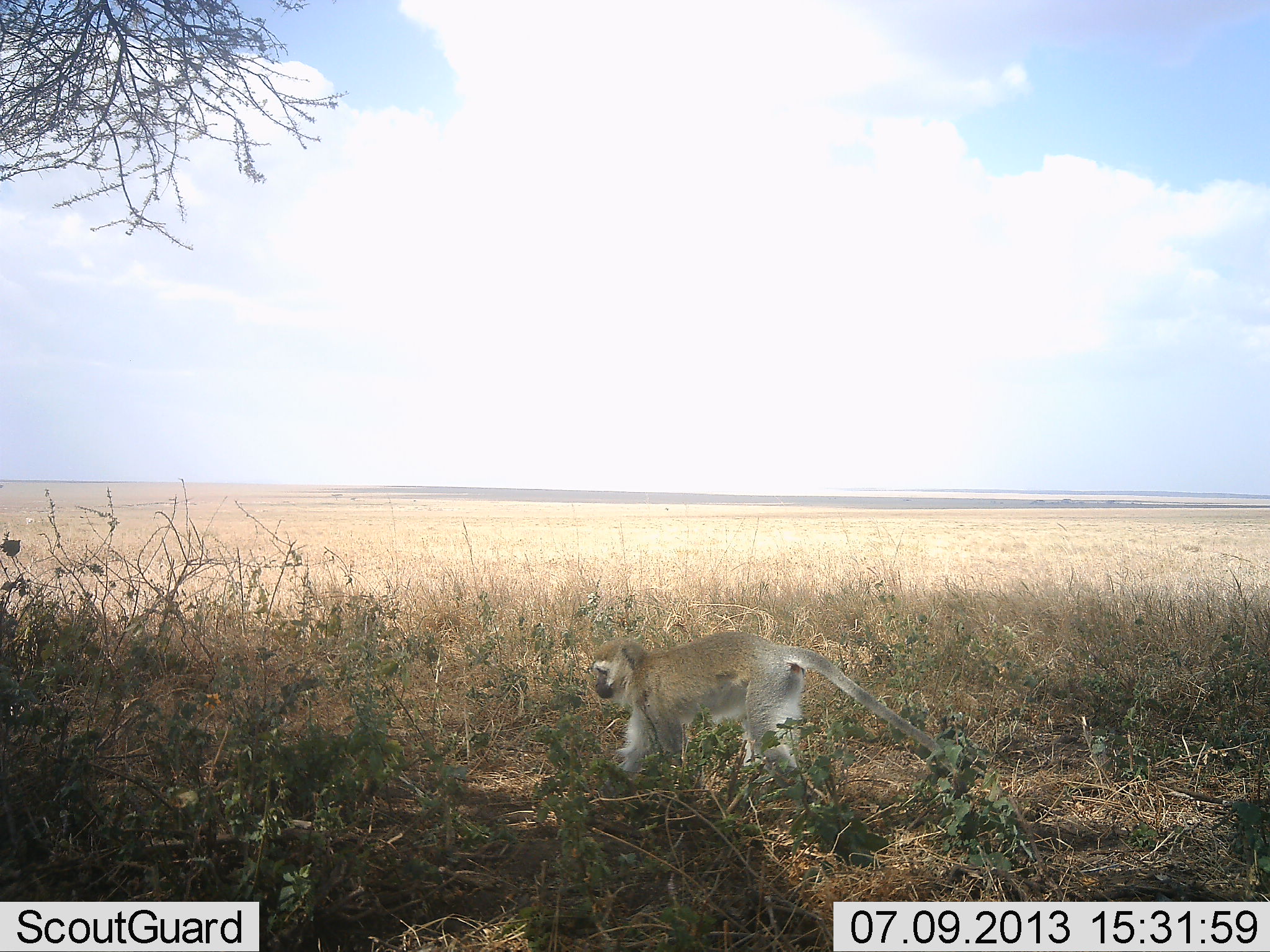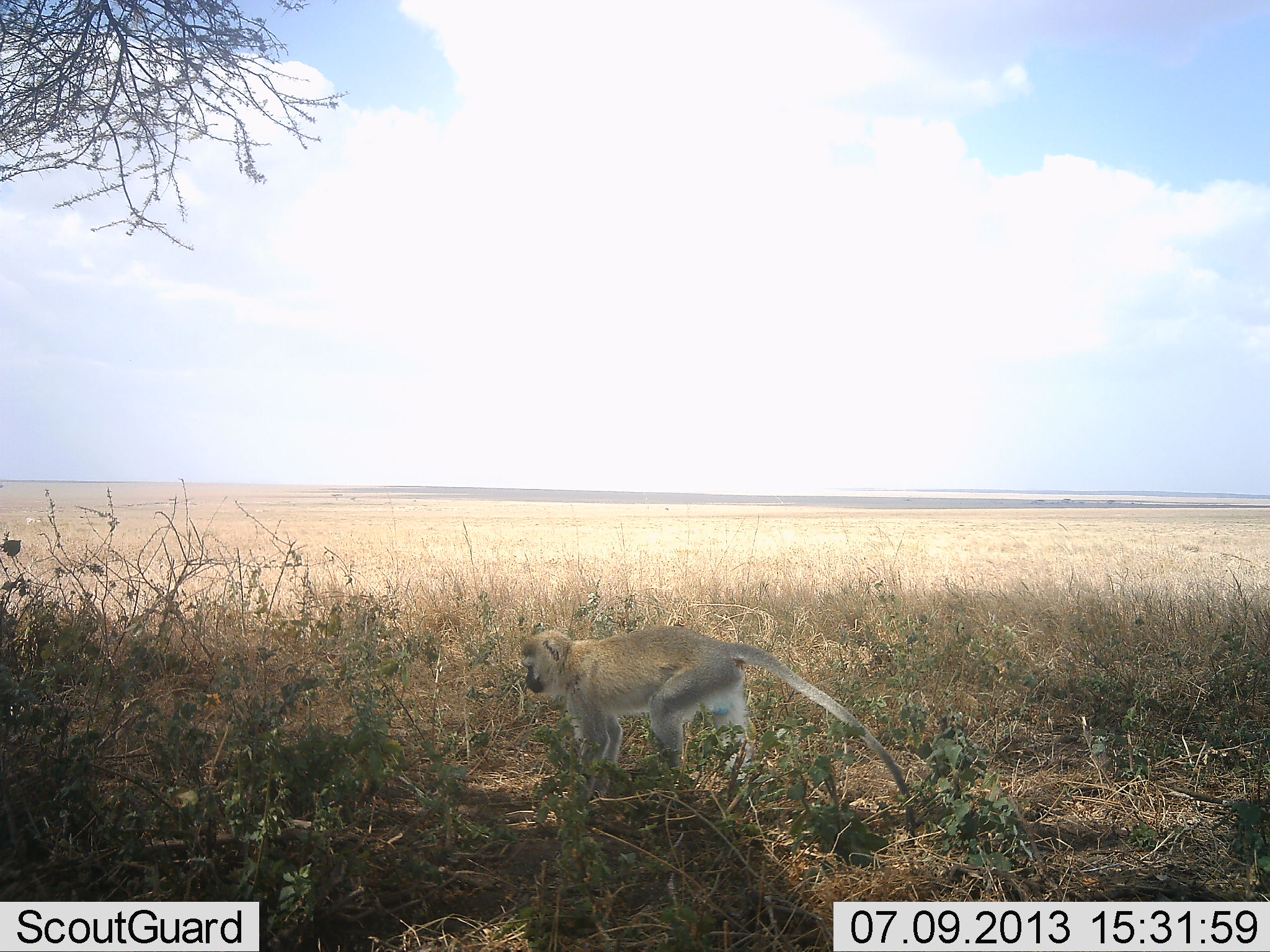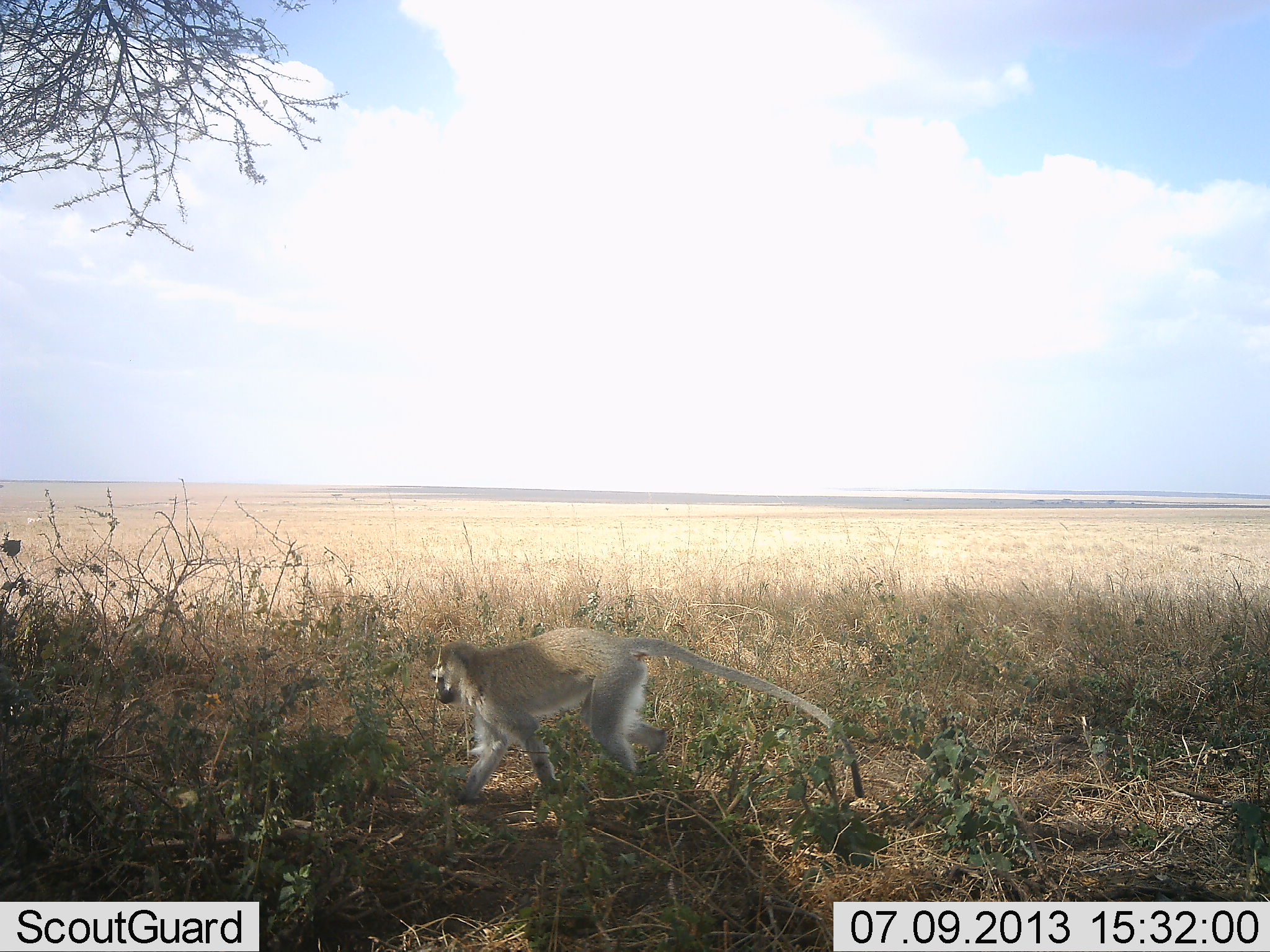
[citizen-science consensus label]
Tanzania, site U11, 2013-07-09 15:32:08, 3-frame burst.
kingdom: Animalia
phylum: Chordata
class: Mammalia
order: Primates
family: Cercopithecidae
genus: Chlorocebus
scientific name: Chlorocebus pygerythrus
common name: vervet monkey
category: monkeyvervet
Monkeyvervet (vervet monkey) (Chlorocebus pygerythrus), count 1. Behavior (volunteer vote fractions): standing 16%, resting 0%, moving 96%, interacting 0%. Young present (vote fraction): 0%. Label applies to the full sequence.